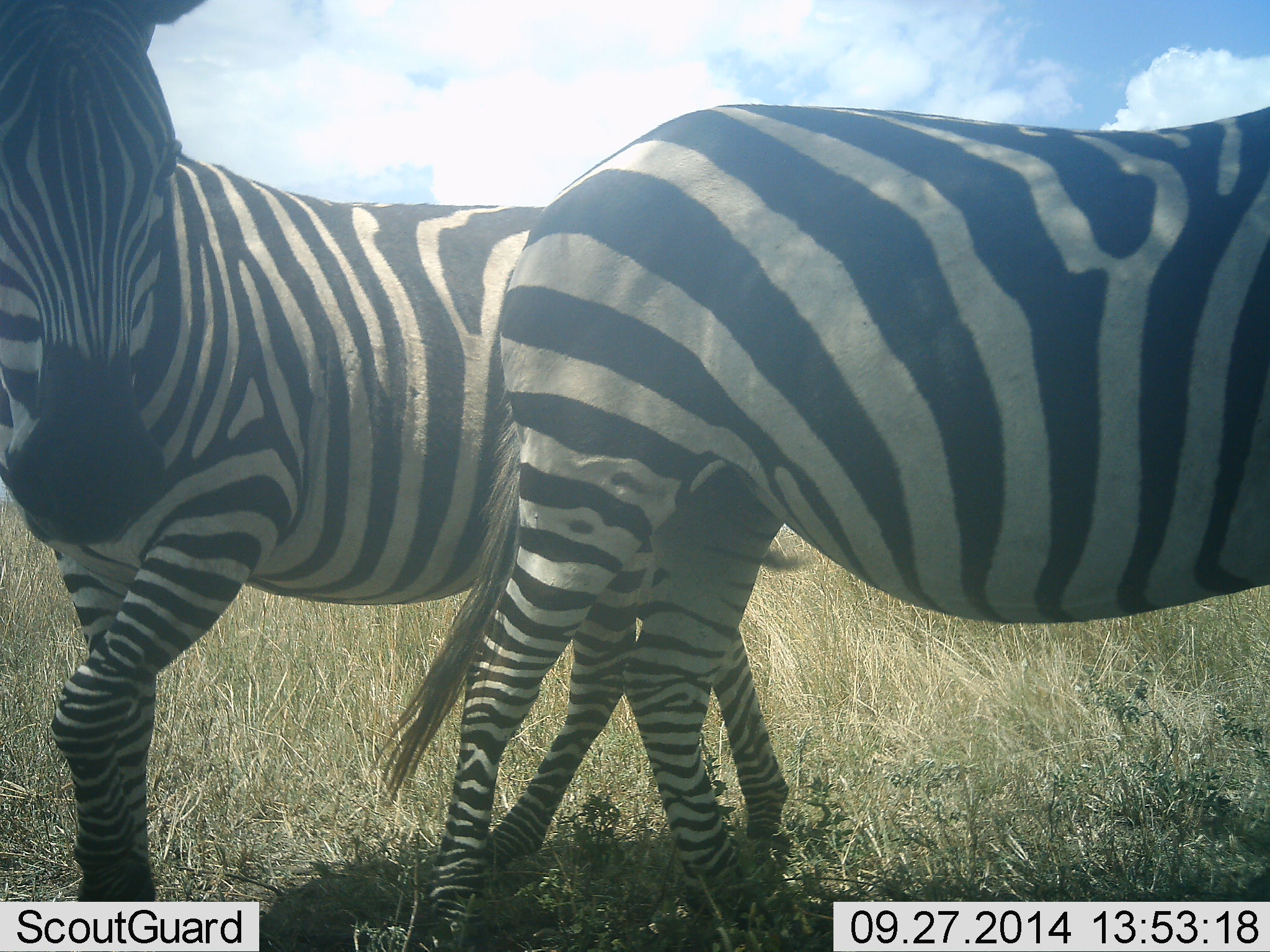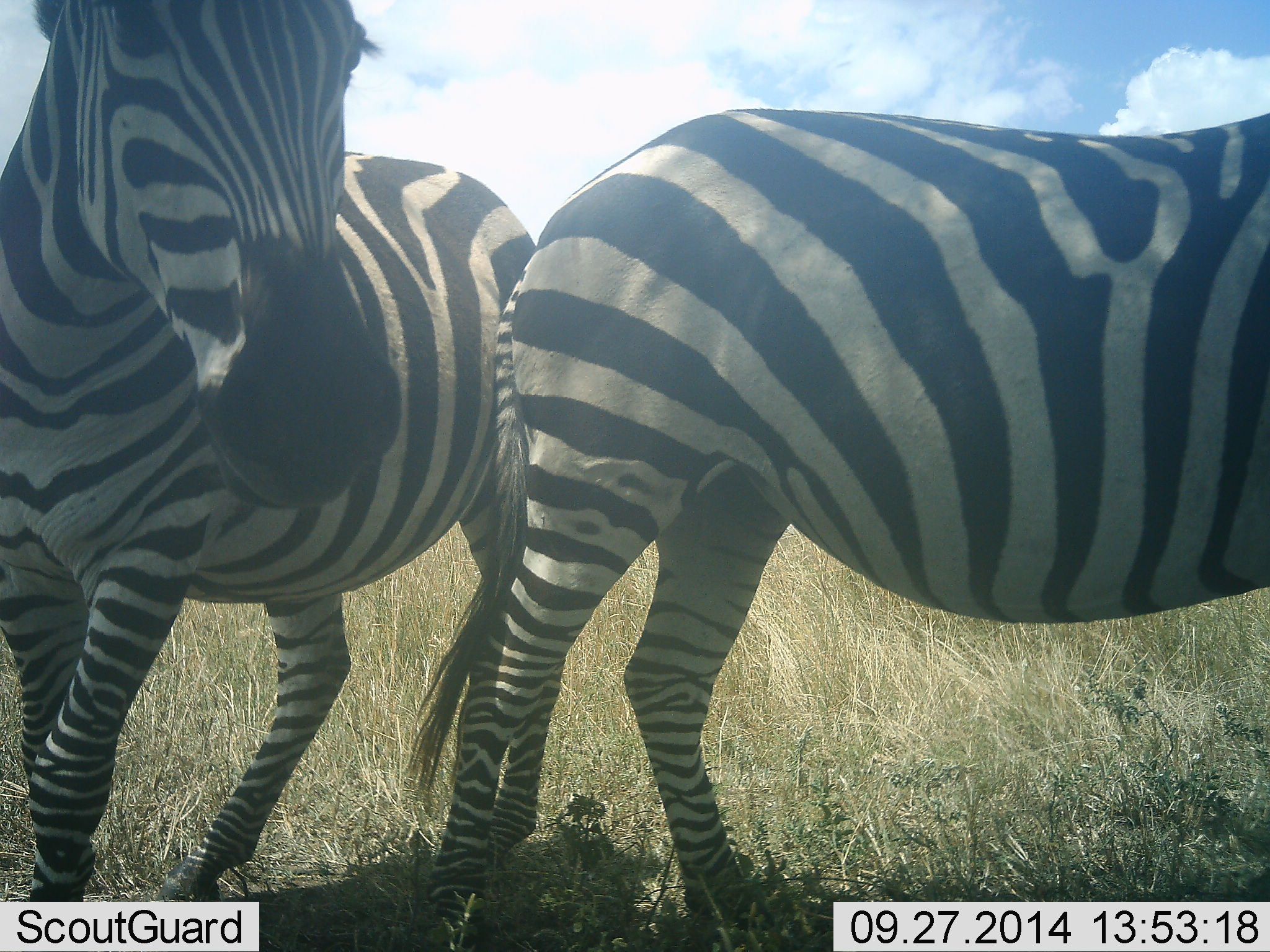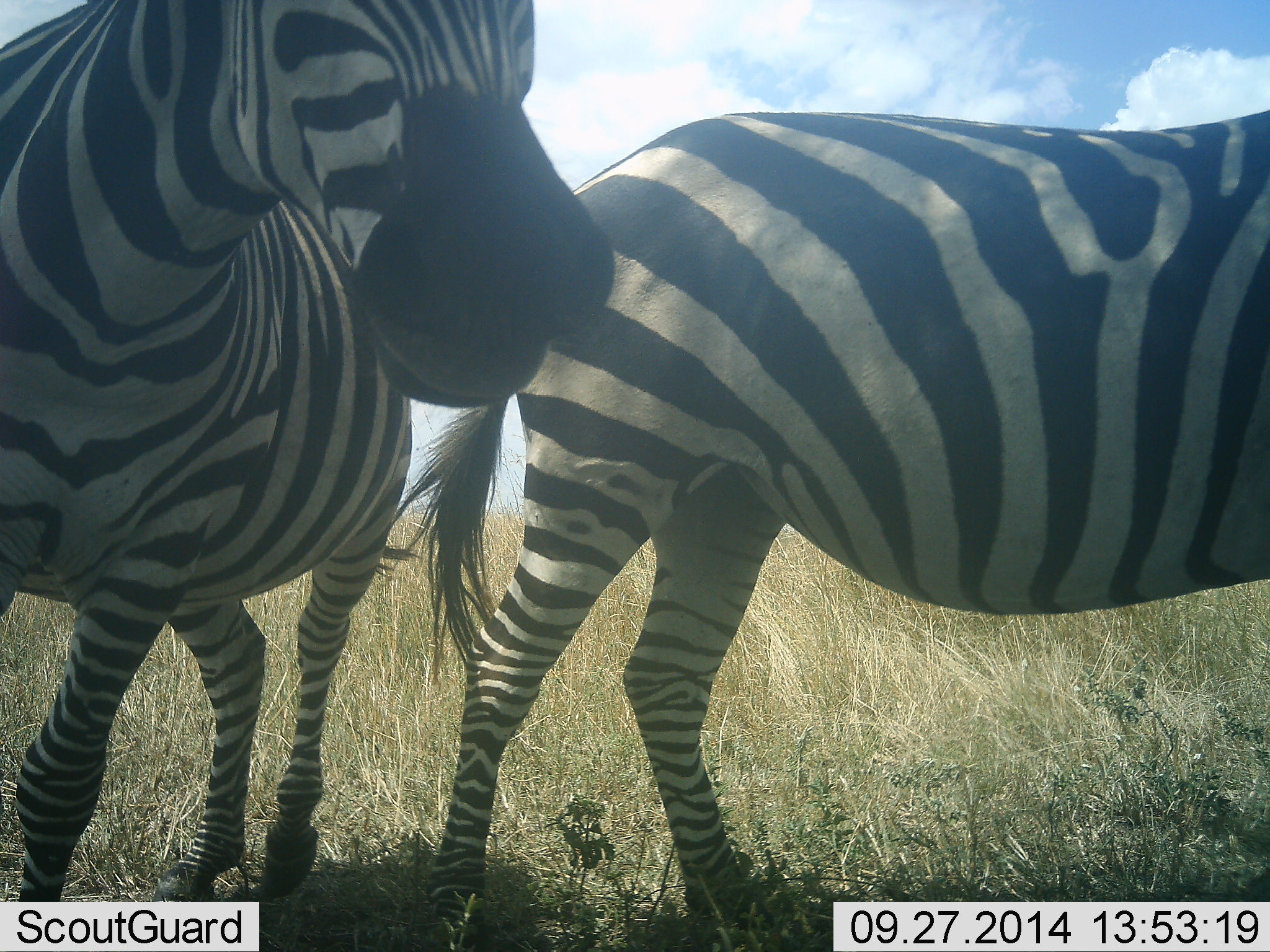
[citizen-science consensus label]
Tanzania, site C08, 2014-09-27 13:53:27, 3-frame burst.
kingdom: Animalia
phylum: Chordata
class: Mammalia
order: Perissodactyla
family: Equidae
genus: Equus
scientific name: Equus quagga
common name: plains zebra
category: zebra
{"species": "zebra (plains zebra) (Equus quagga)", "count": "2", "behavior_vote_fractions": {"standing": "50%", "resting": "10%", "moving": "30%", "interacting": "60%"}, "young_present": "0%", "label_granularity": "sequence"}